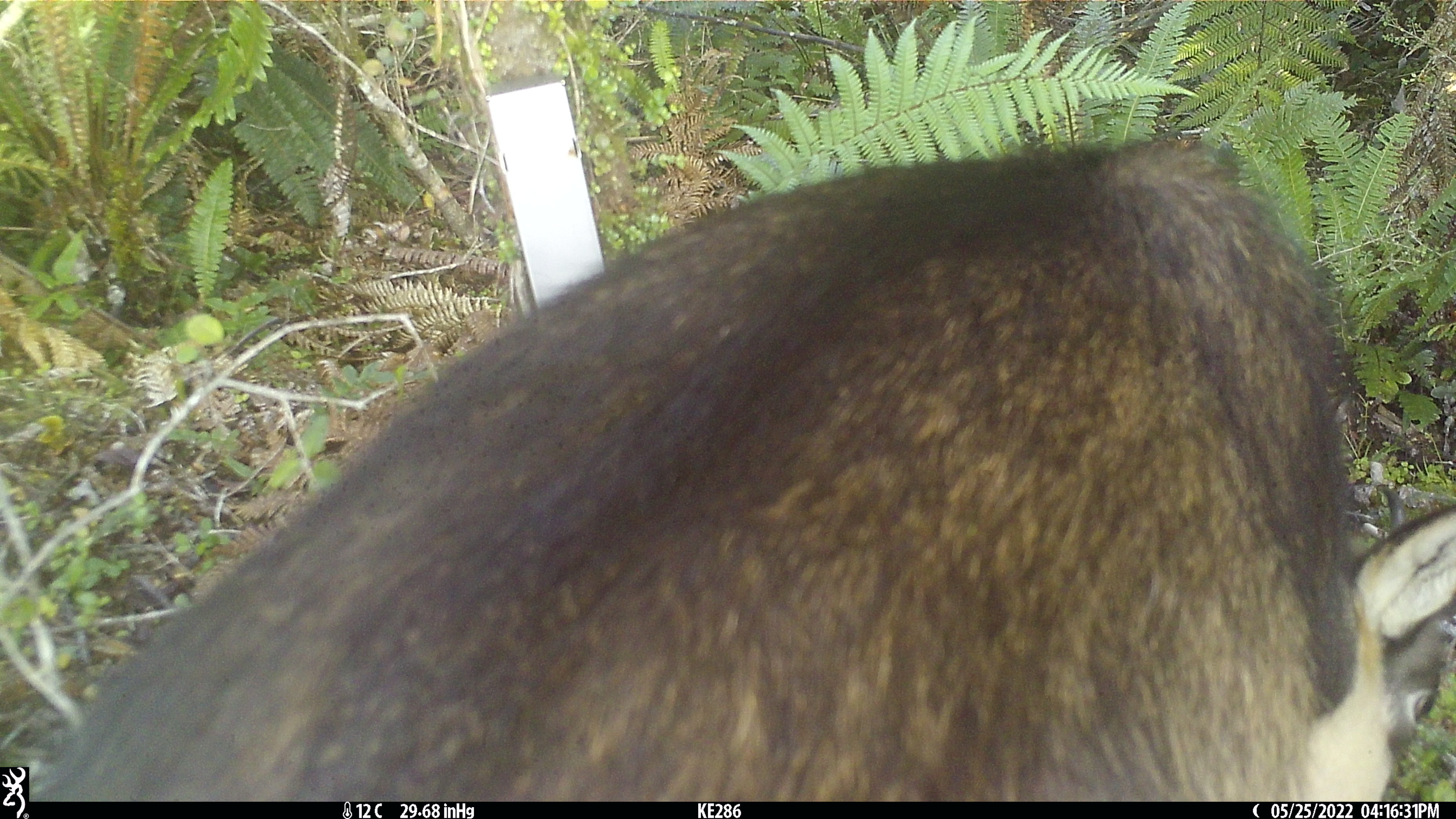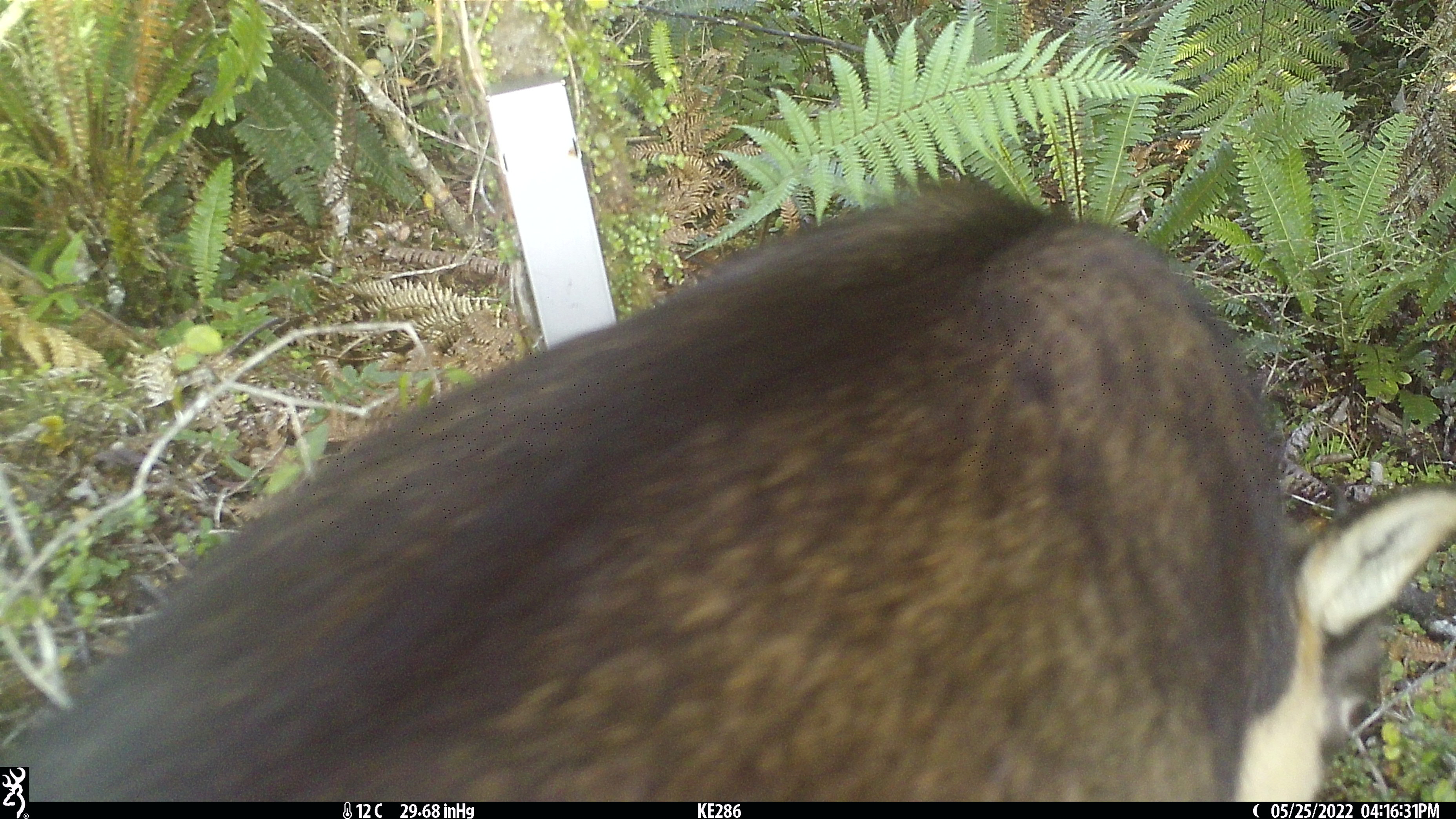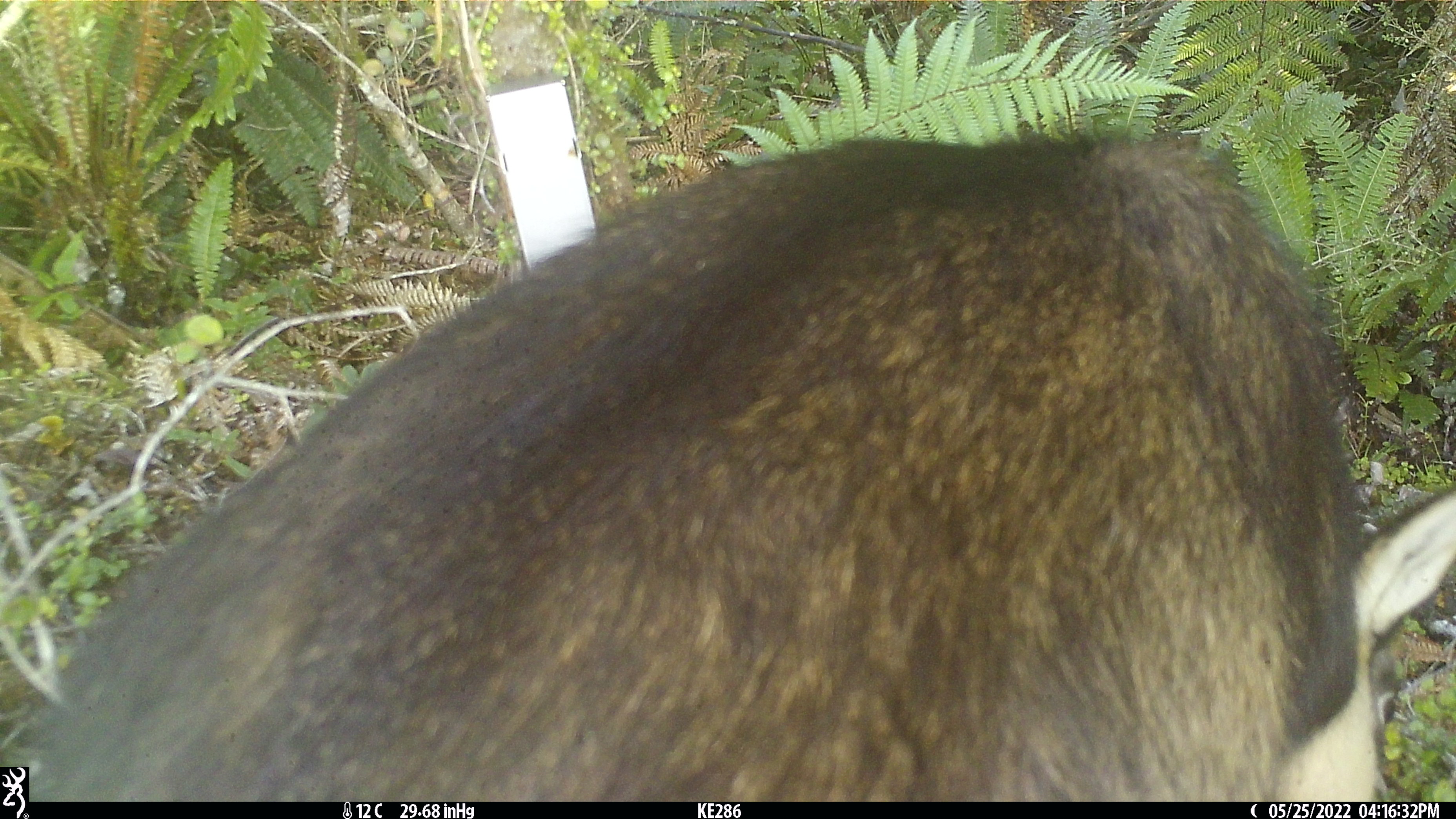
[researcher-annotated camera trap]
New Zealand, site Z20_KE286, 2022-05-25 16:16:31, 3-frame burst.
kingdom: Animalia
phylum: Chordata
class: Mammalia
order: Artiodactyla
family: Bovidae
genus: Rupicapra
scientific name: Rupicapra rupicapra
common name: alpine chamois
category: chamois